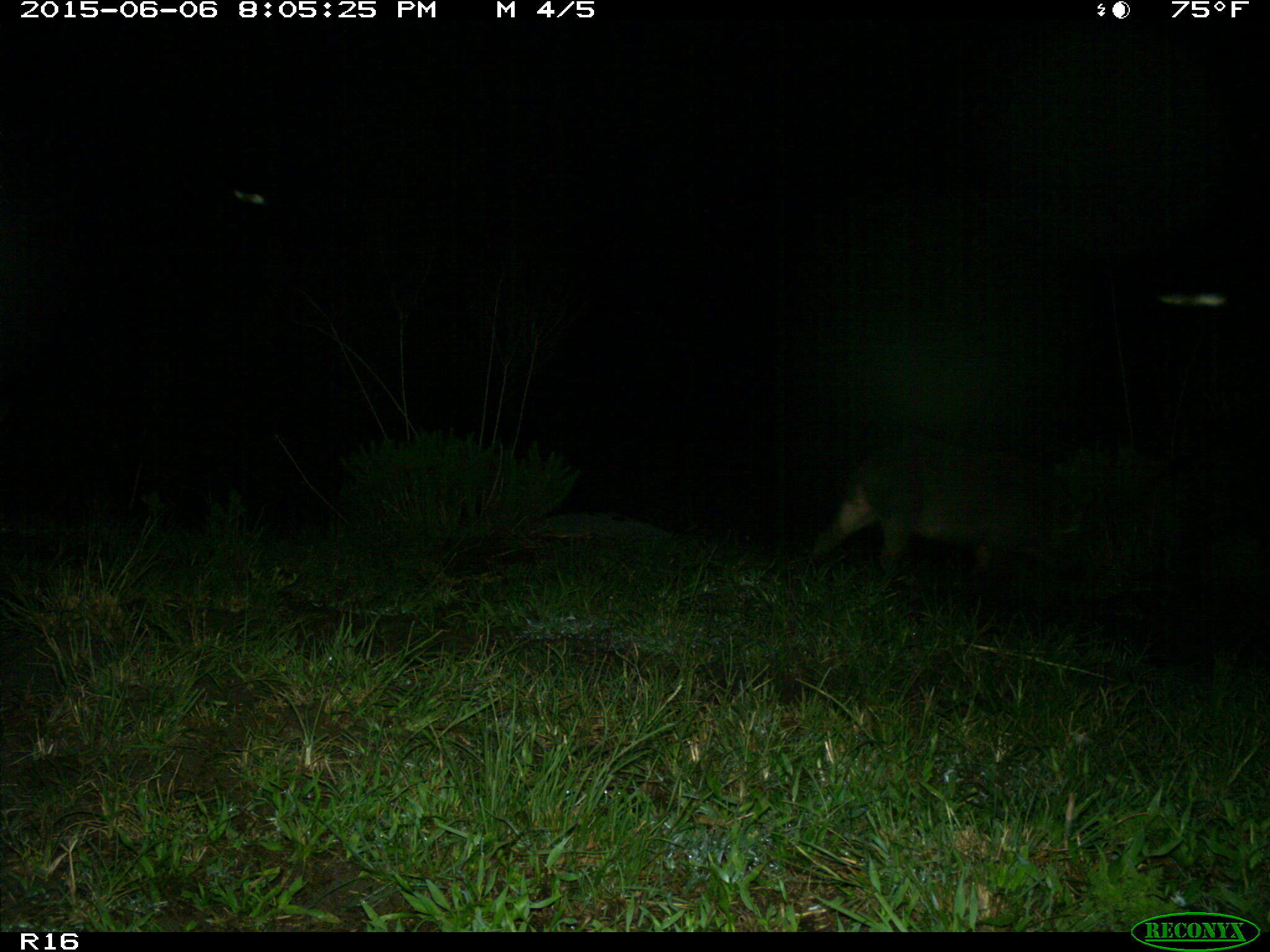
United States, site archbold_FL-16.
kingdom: Animalia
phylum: Chordata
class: Mammalia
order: Artiodactyla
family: Suidae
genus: Sus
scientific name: Sus scrofa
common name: wild boar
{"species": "Sus scrofa (wild boar)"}